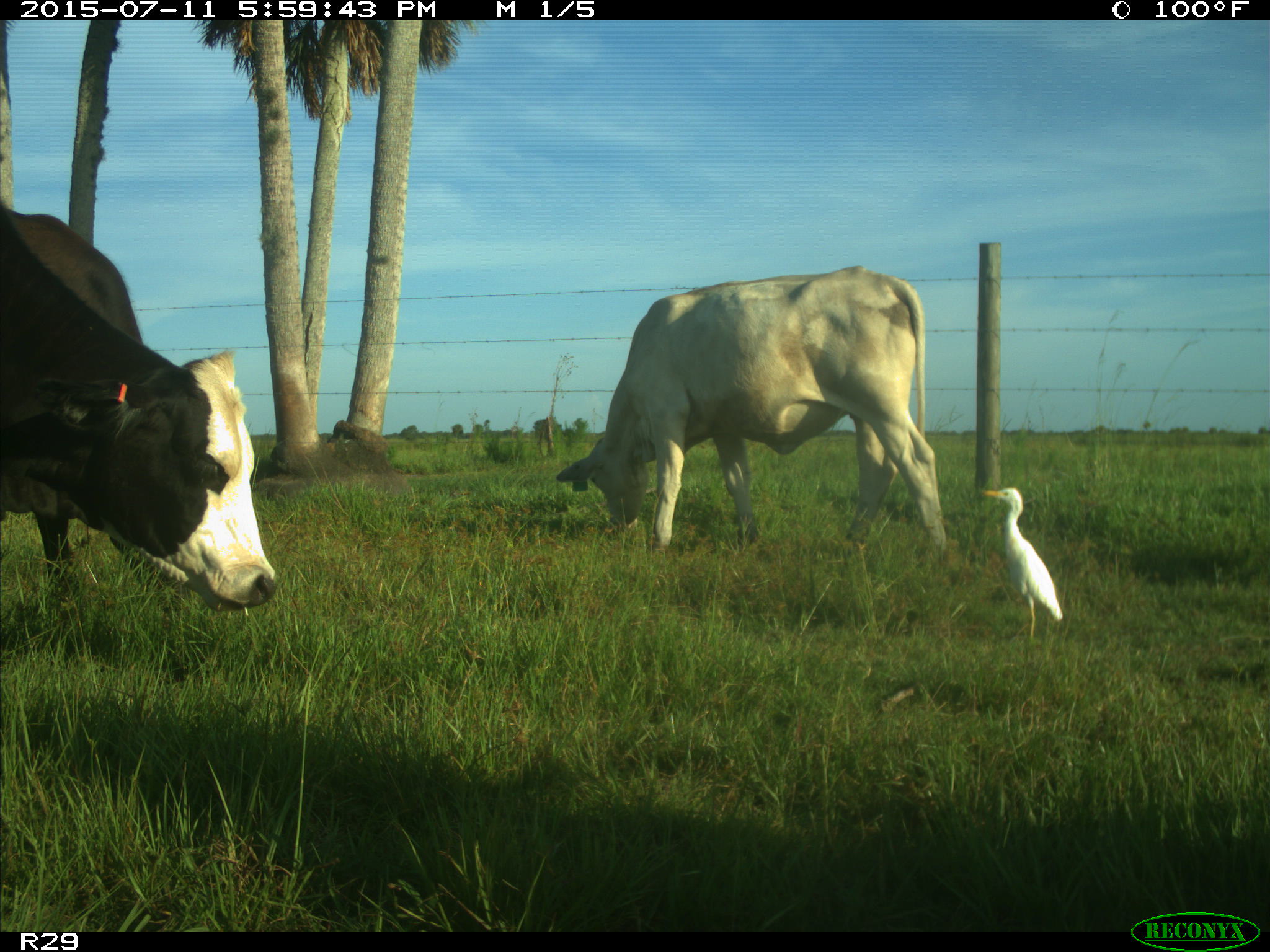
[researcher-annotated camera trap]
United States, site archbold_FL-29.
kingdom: Animalia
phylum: Chordata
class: Mammalia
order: Artiodactyla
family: Bovidae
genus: Bos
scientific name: Bos taurus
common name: domestic cow